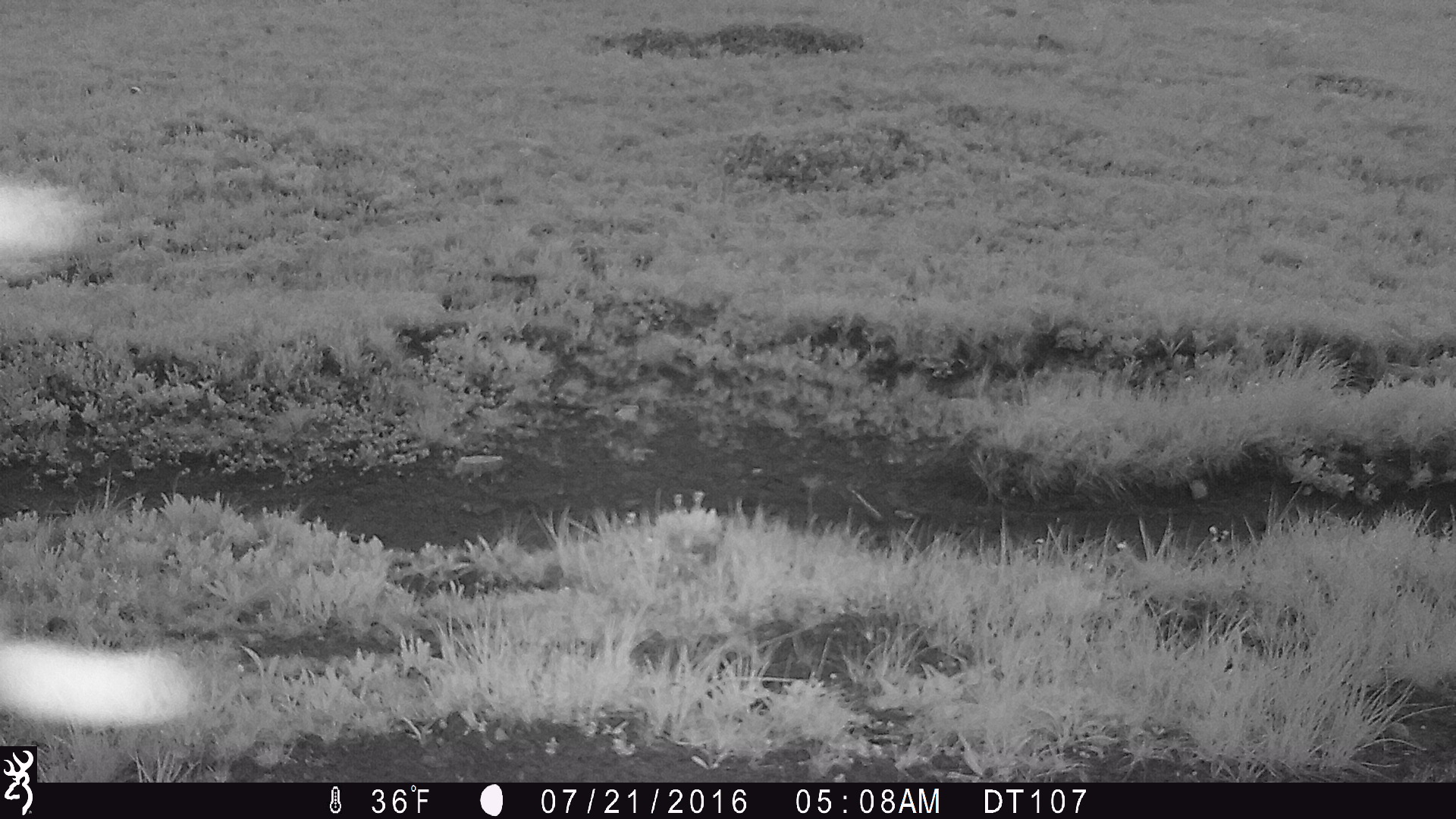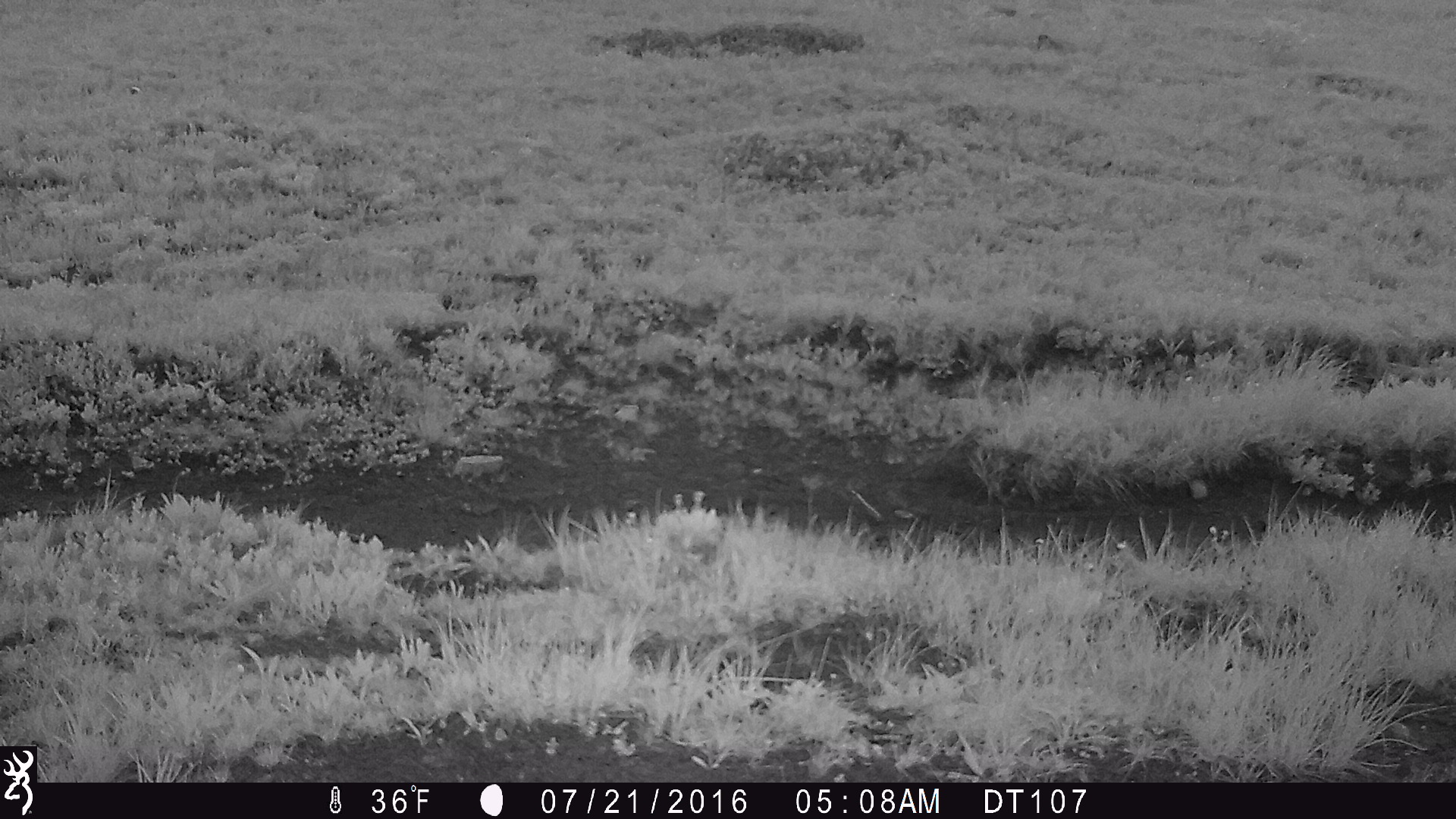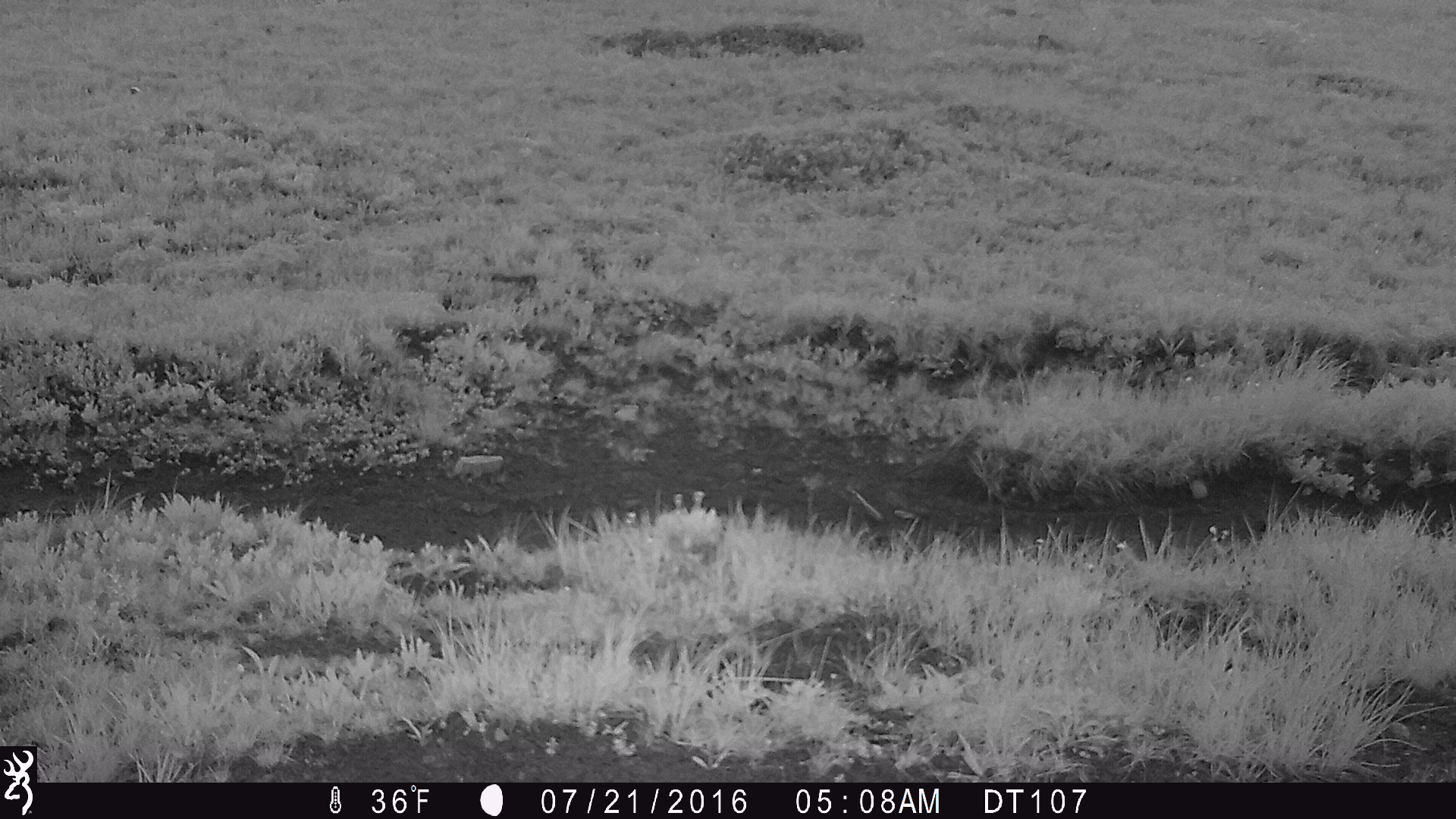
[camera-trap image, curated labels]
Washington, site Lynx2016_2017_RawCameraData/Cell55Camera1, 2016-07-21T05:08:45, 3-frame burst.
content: unidentified animal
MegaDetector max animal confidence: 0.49